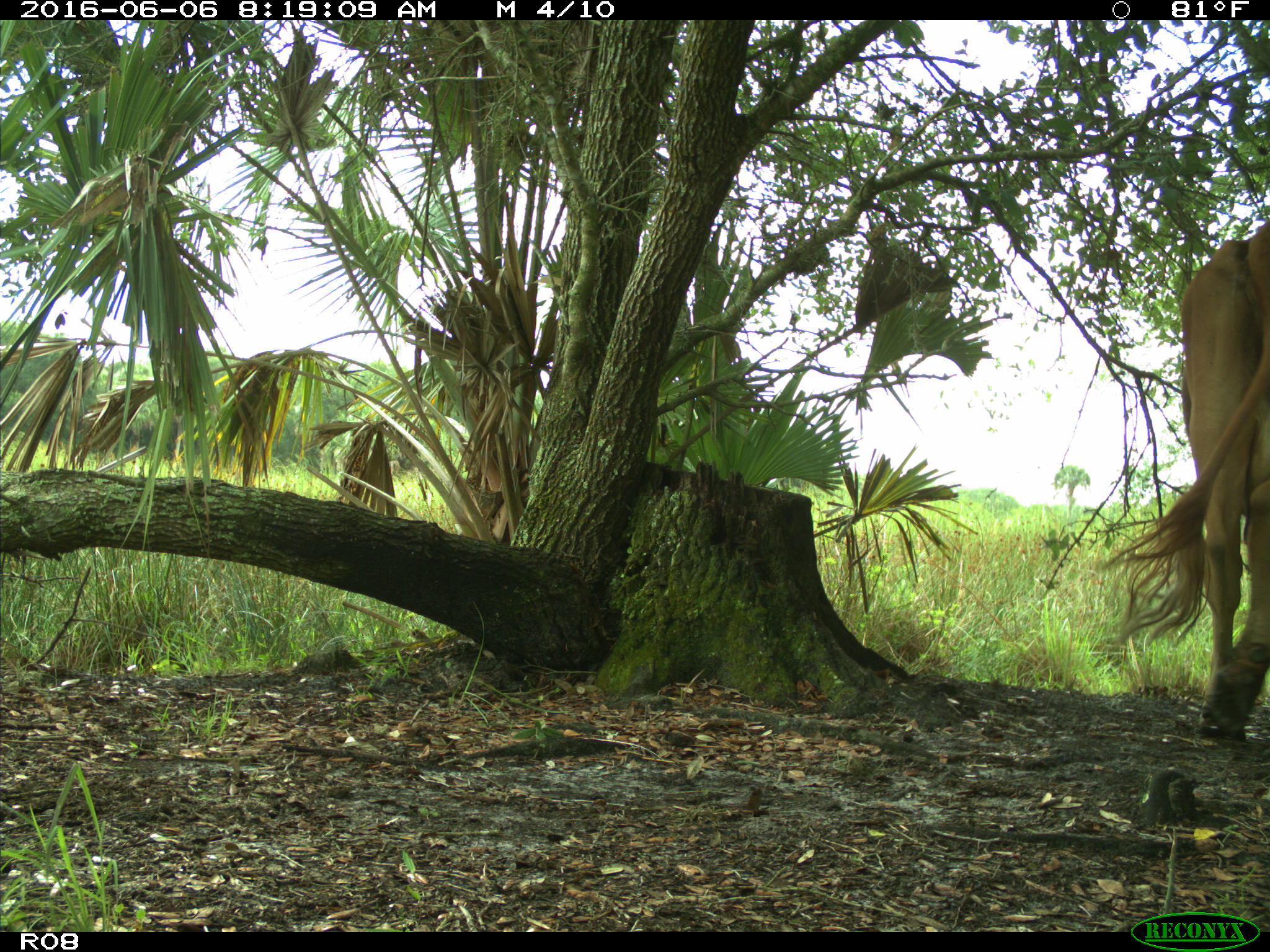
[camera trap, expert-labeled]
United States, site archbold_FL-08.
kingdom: Animalia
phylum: Chordata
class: Mammalia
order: Artiodactyla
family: Bovidae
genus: Bos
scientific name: Bos taurus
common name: domestic cow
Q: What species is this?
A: Bos taurus (domestic cow).